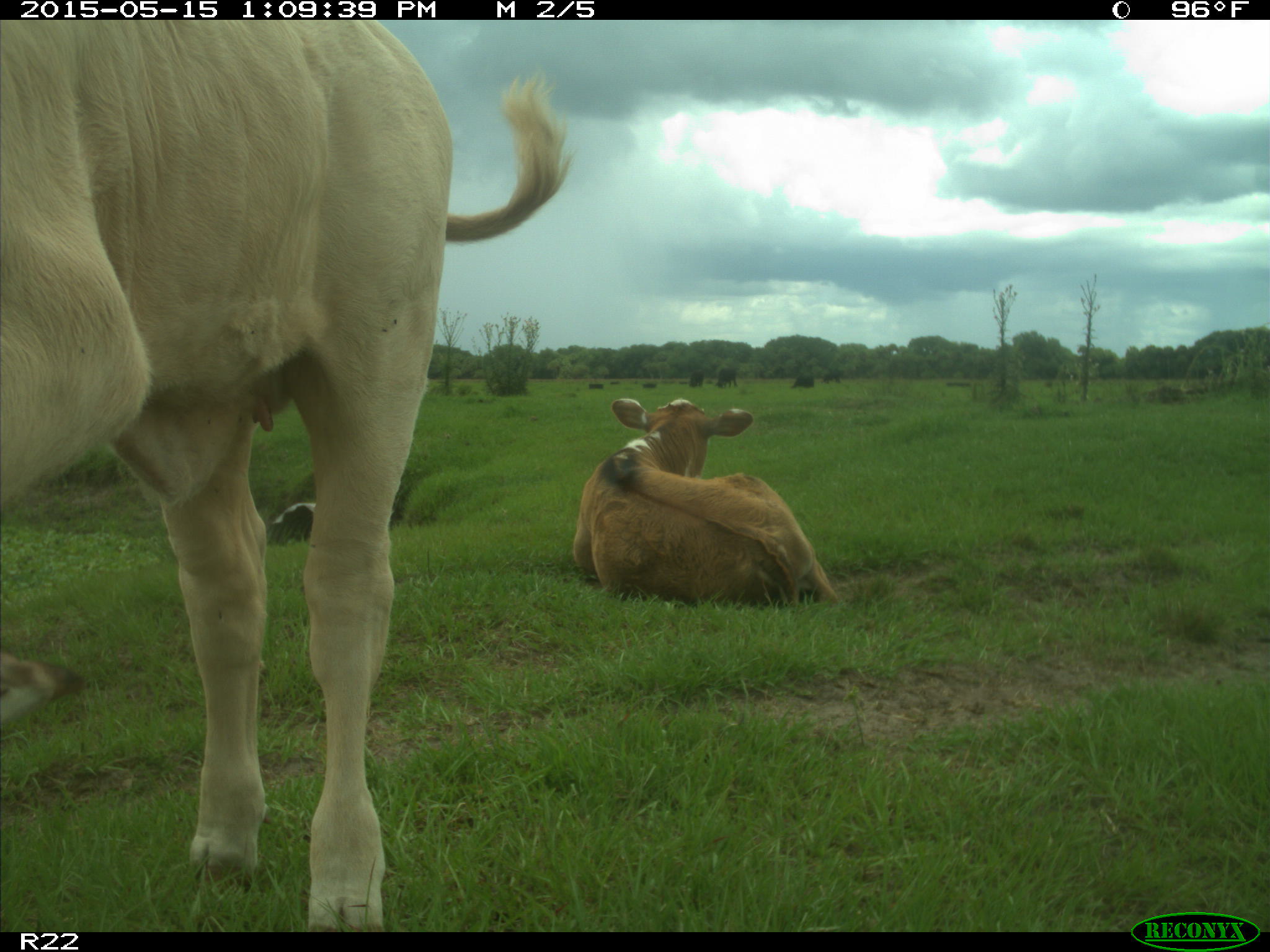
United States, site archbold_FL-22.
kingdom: Animalia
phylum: Chordata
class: Mammalia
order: Artiodactyla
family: Bovidae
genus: Bos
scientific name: Bos taurus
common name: domestic cow